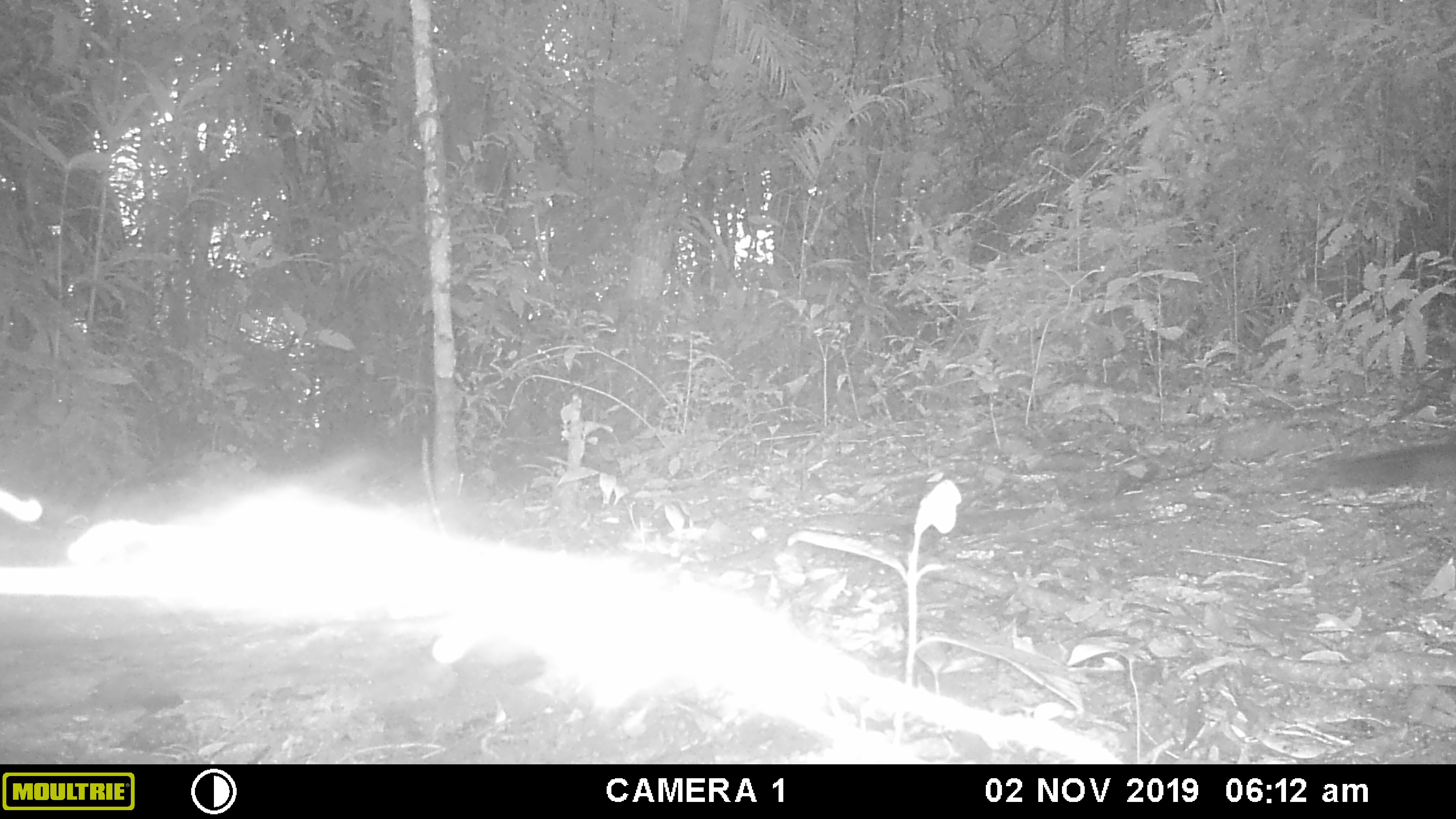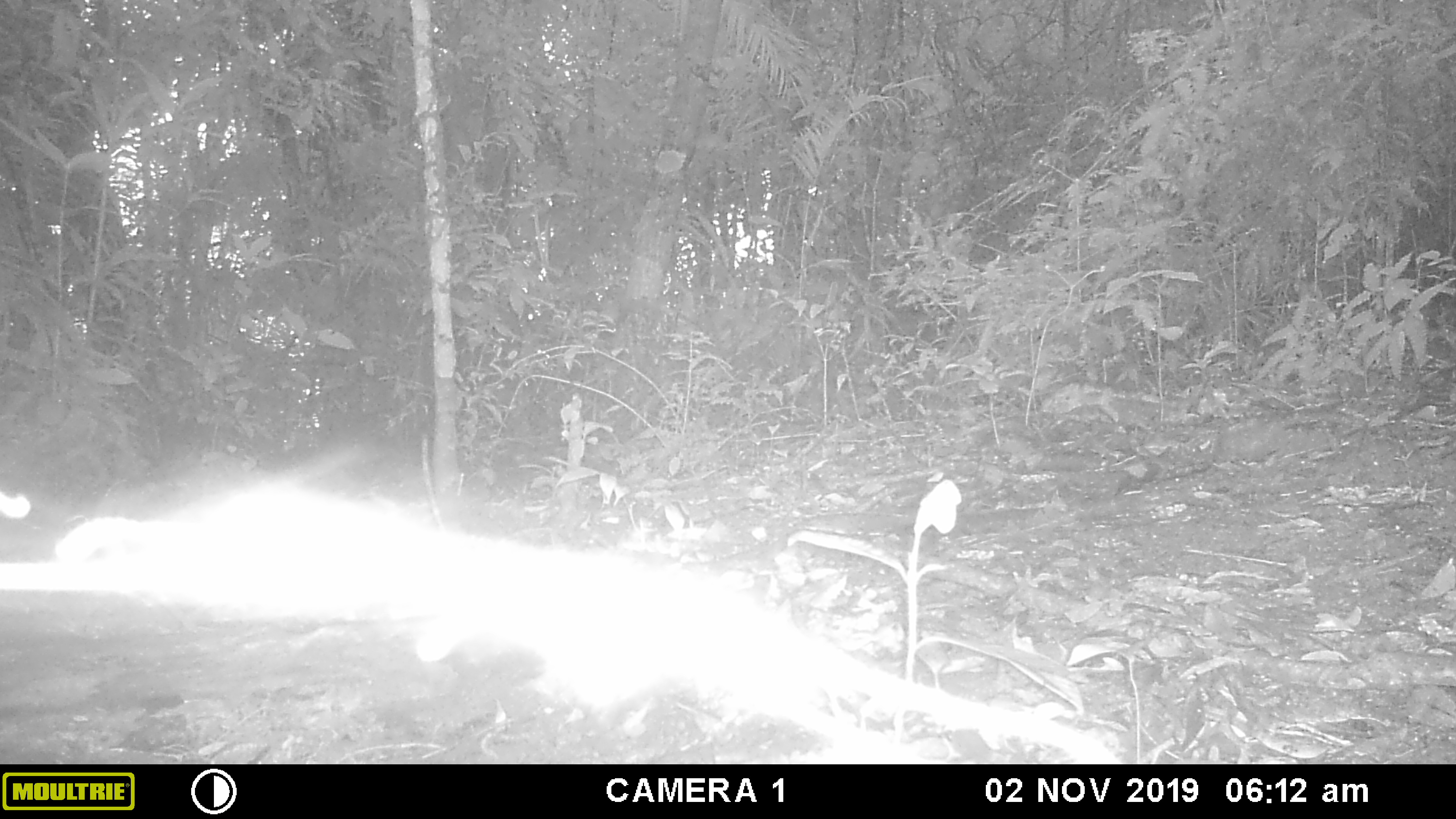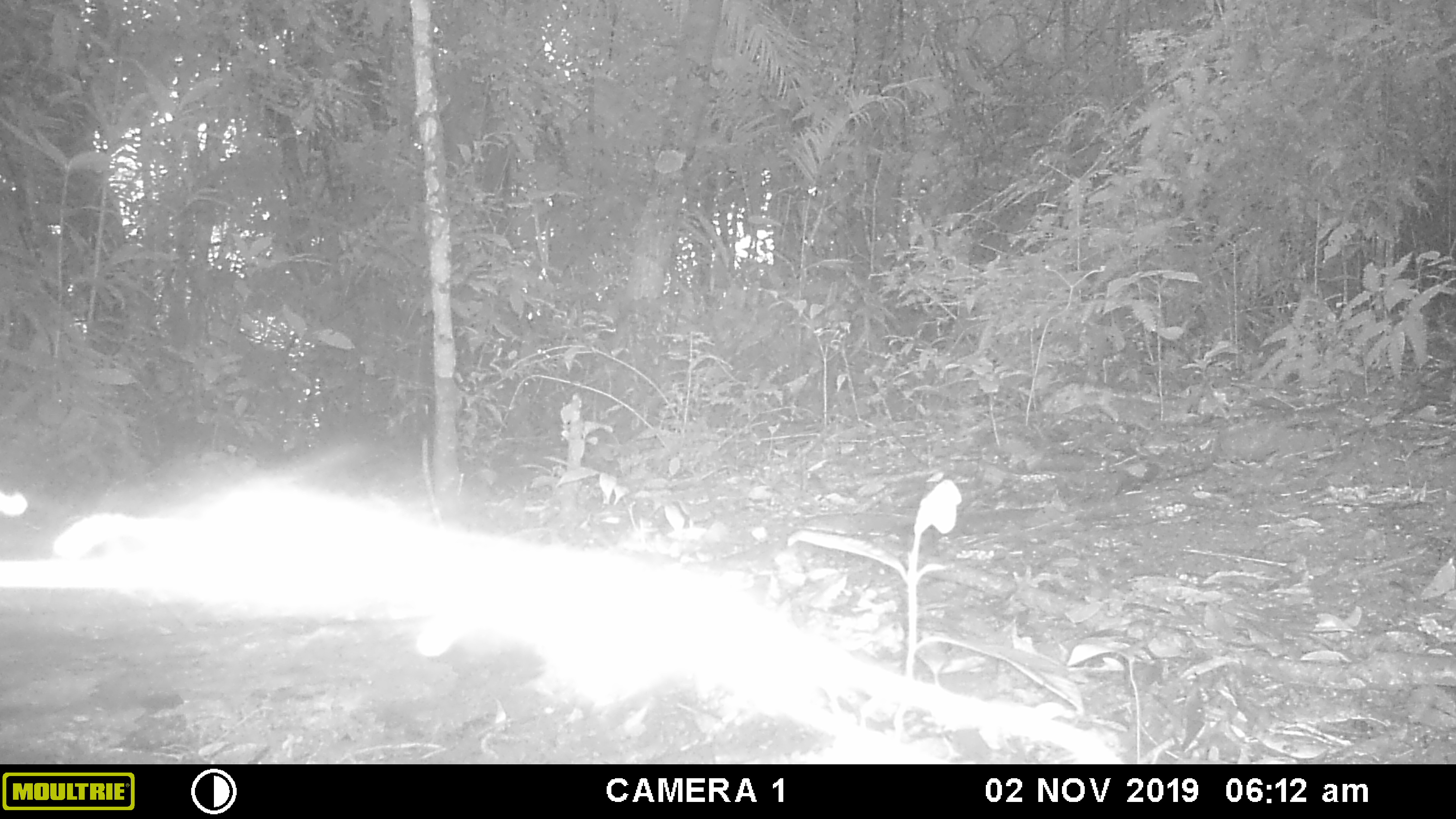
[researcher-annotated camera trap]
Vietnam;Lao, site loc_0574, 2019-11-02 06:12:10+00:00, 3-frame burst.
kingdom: Animalia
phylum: Chordata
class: Mammalia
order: Rodentia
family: Sciuridae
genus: Sciurus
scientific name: Sciurus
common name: squirrel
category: unidentified squirrel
Unidentified squirrel (squirrel) (Sciurus). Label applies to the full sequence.